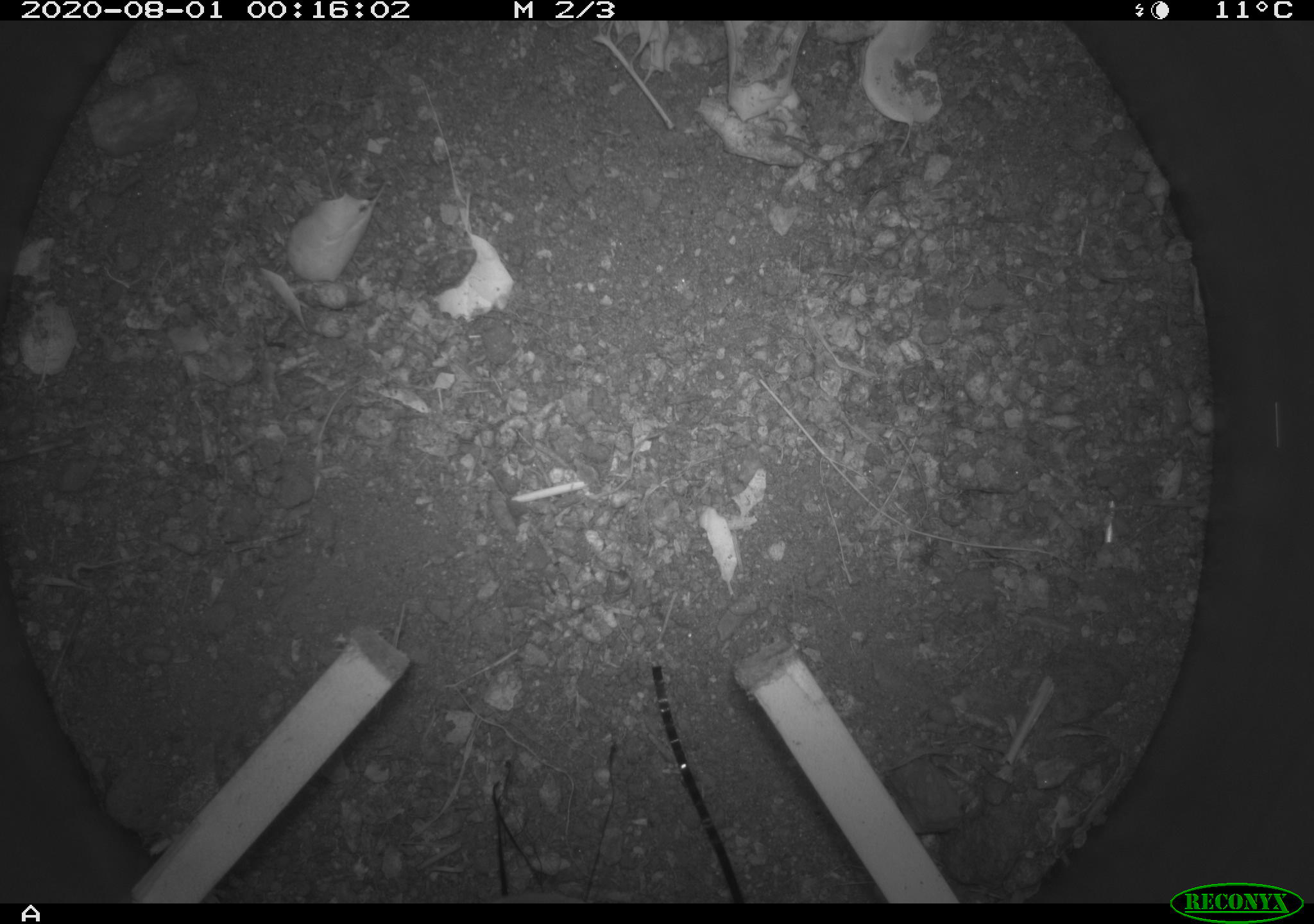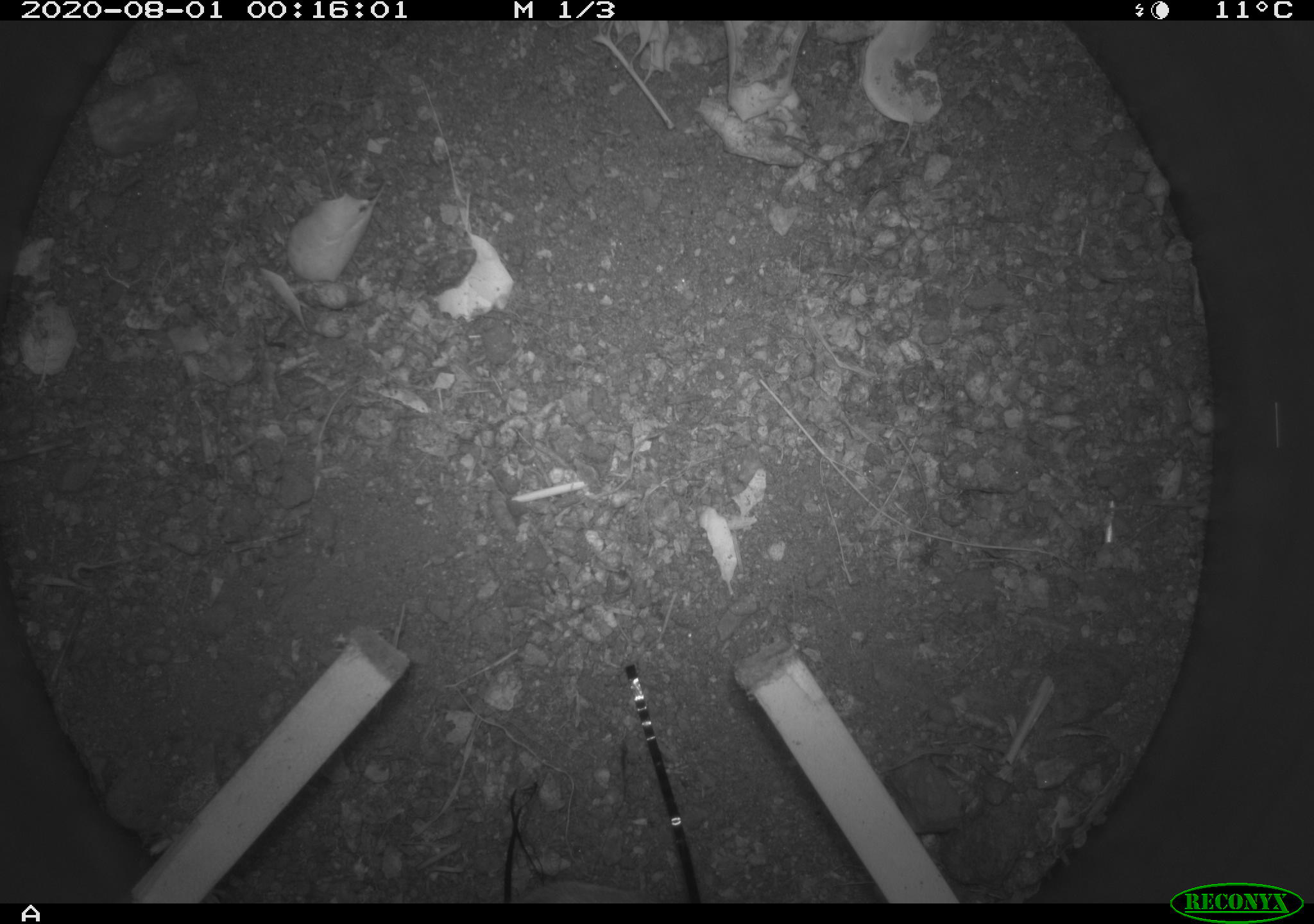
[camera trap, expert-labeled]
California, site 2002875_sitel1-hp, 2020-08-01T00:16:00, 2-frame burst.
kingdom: Animalia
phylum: Chordata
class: Mammalia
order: Rodentia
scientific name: Rodentia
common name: rodent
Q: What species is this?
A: Rodent (Rodentia).